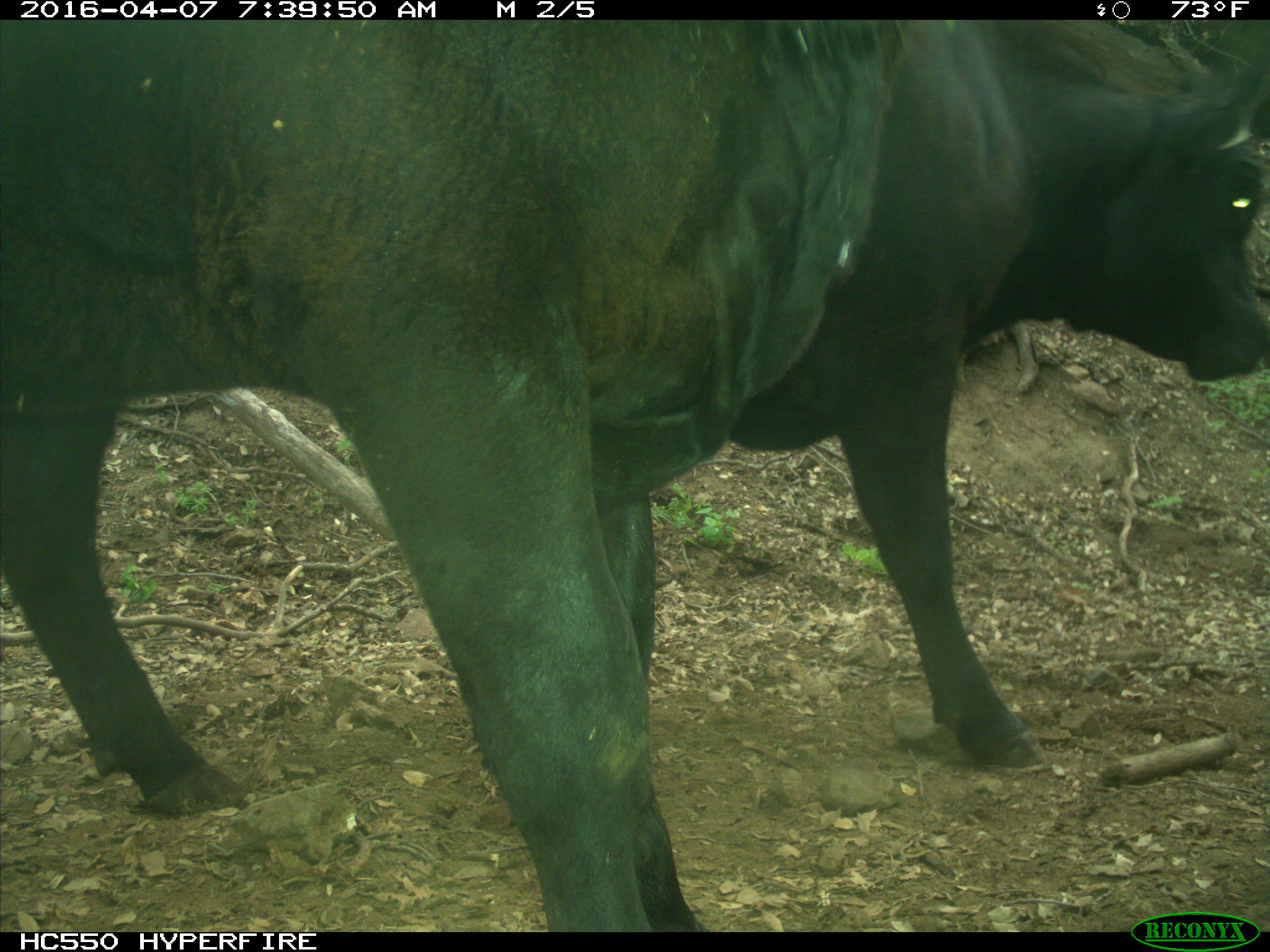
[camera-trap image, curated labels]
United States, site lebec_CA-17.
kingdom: Animalia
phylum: Chordata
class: Mammalia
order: Artiodactyla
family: Bovidae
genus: Bos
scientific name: Bos taurus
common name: domestic cow